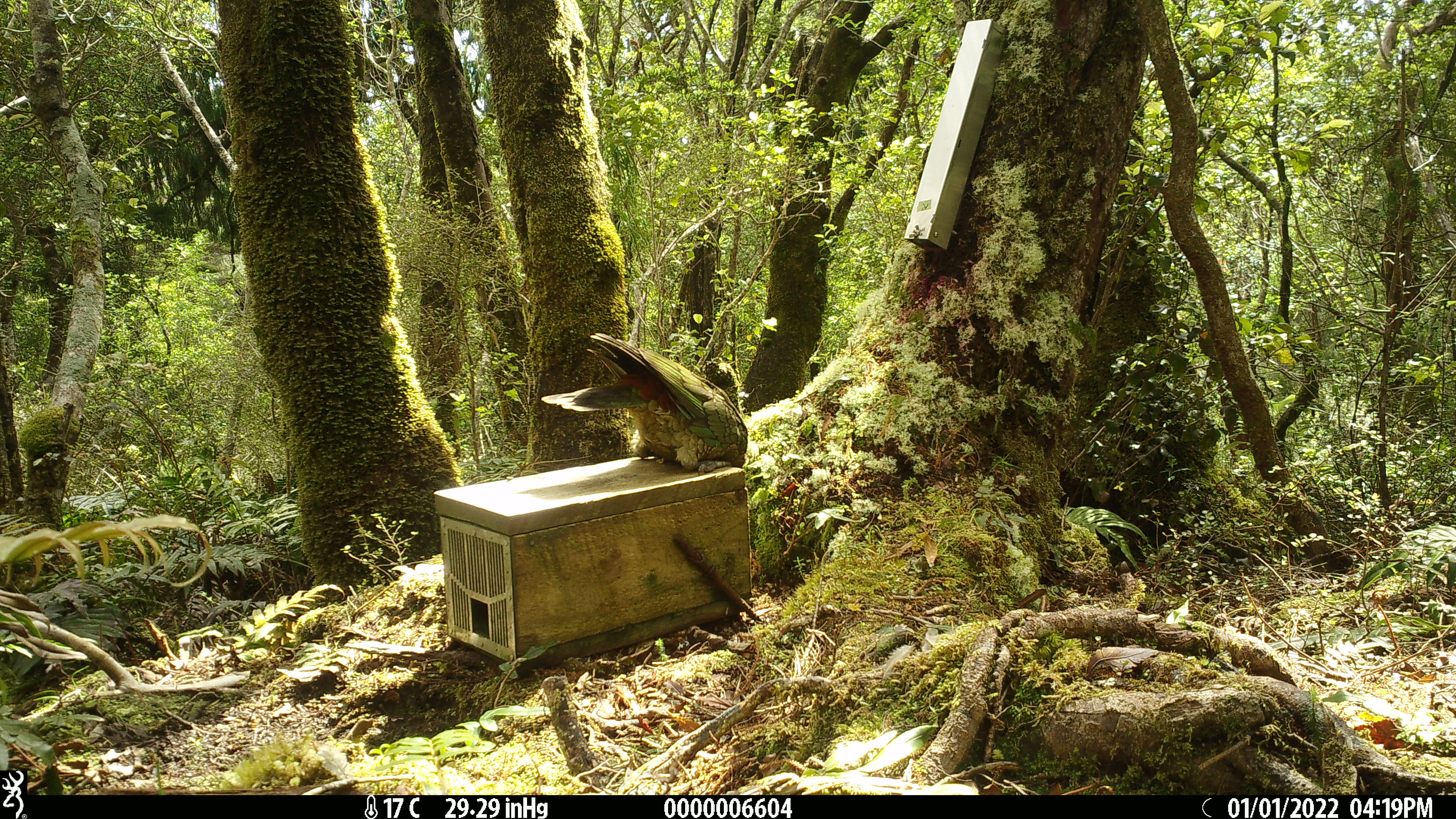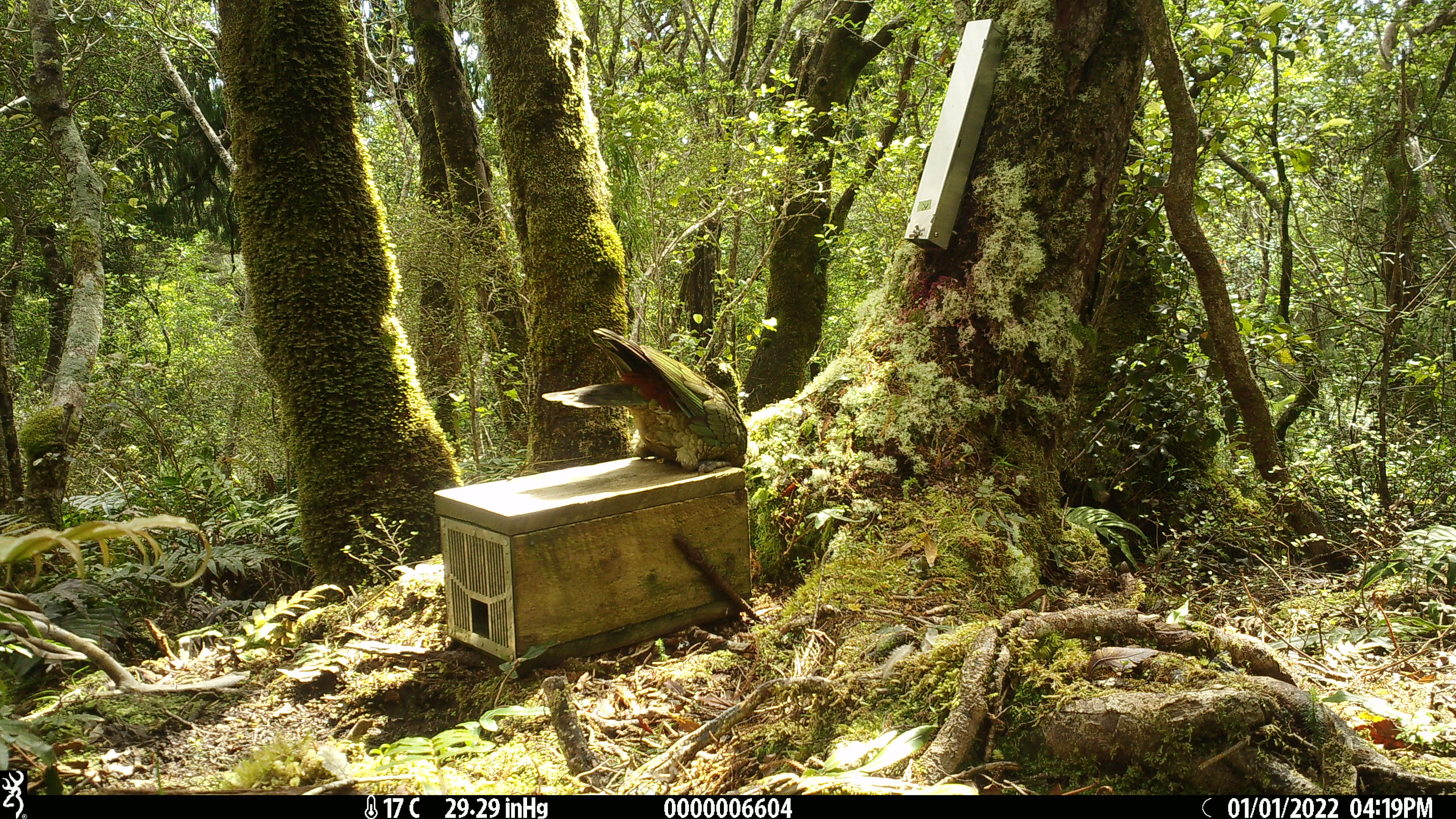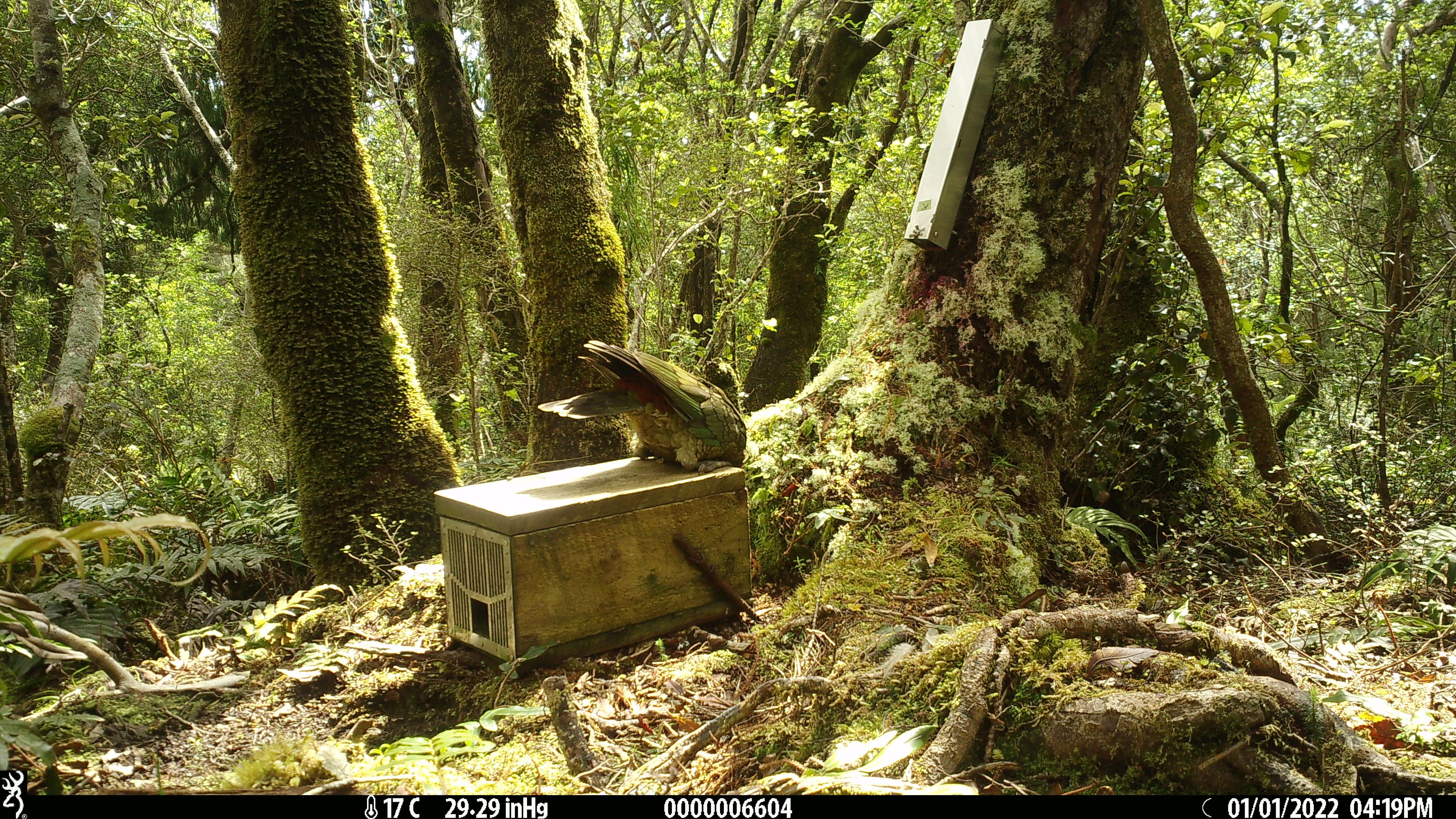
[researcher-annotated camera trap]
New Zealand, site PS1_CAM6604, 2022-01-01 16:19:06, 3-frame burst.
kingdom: Animalia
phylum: Chordata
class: Aves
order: Psittaciformes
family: Strigopidae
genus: Nestor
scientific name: Nestor notabilis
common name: kea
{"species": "kea (Nestor notabilis)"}